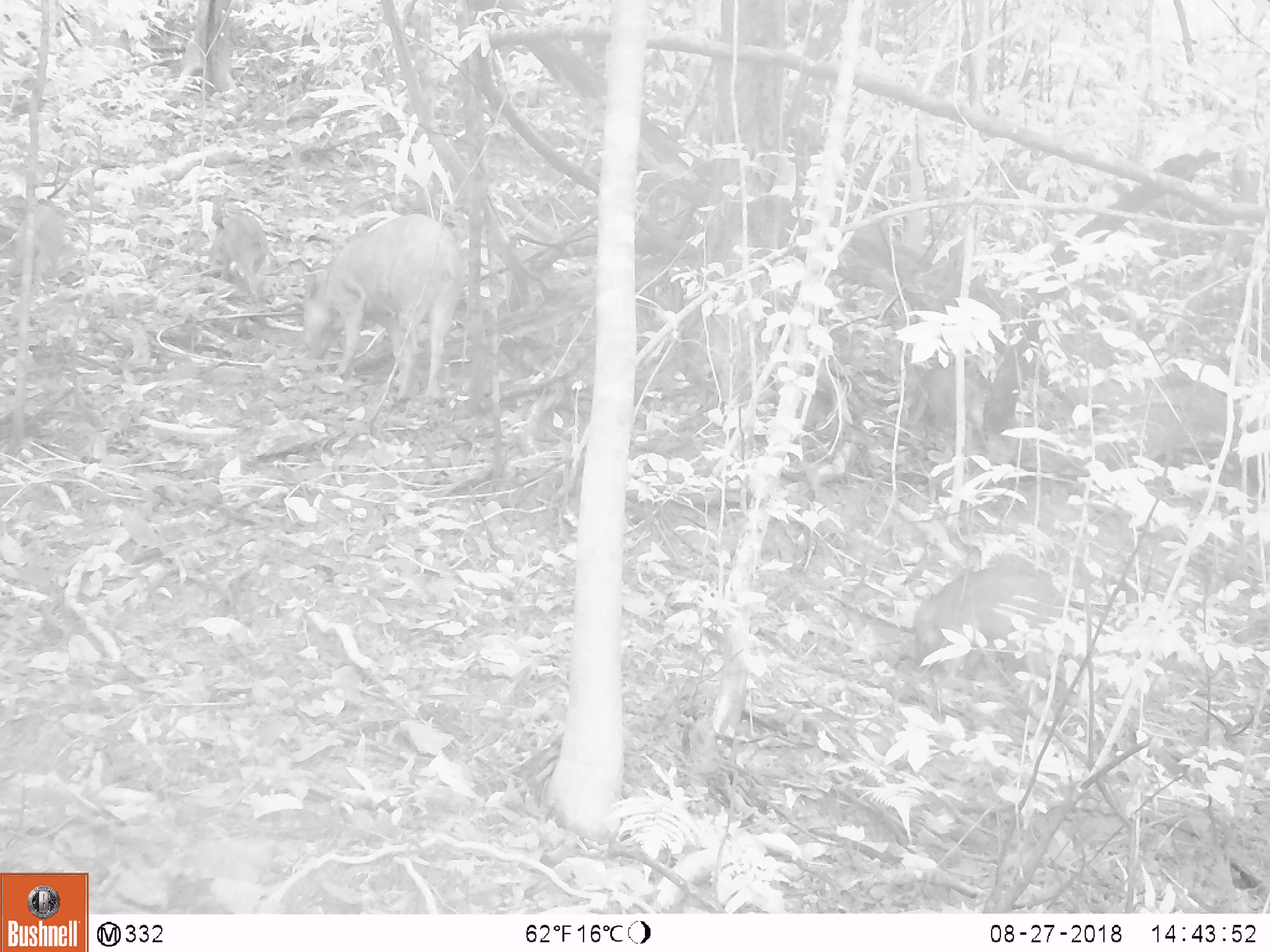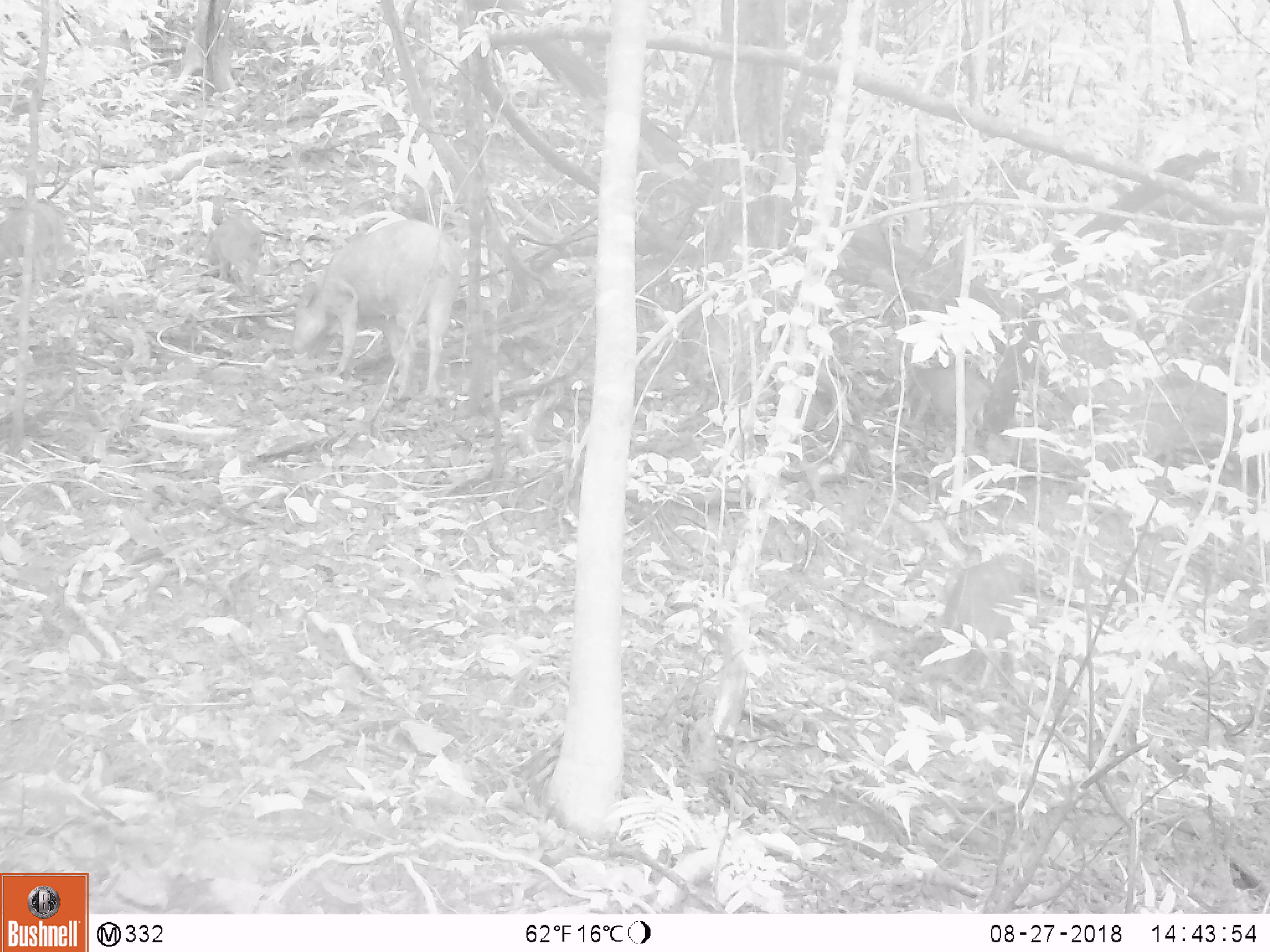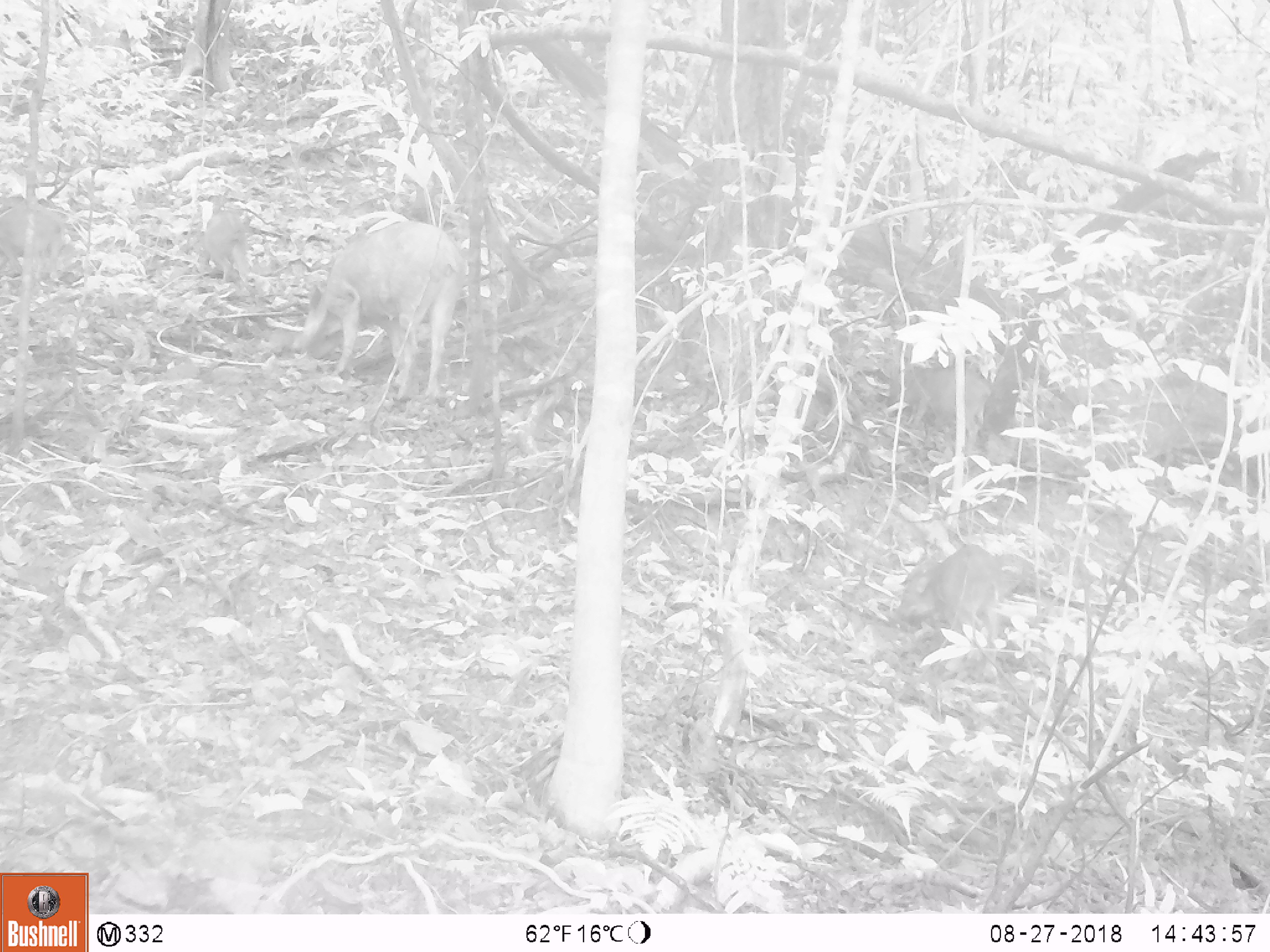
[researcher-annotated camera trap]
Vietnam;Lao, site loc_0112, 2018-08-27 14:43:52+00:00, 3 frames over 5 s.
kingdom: Animalia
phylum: Chordata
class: Mammalia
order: Artiodactyla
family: Suidae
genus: Sus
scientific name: Sus scrofa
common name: eurasian wild pig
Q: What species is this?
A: Eurasian wild pig (Sus scrofa).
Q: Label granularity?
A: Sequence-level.